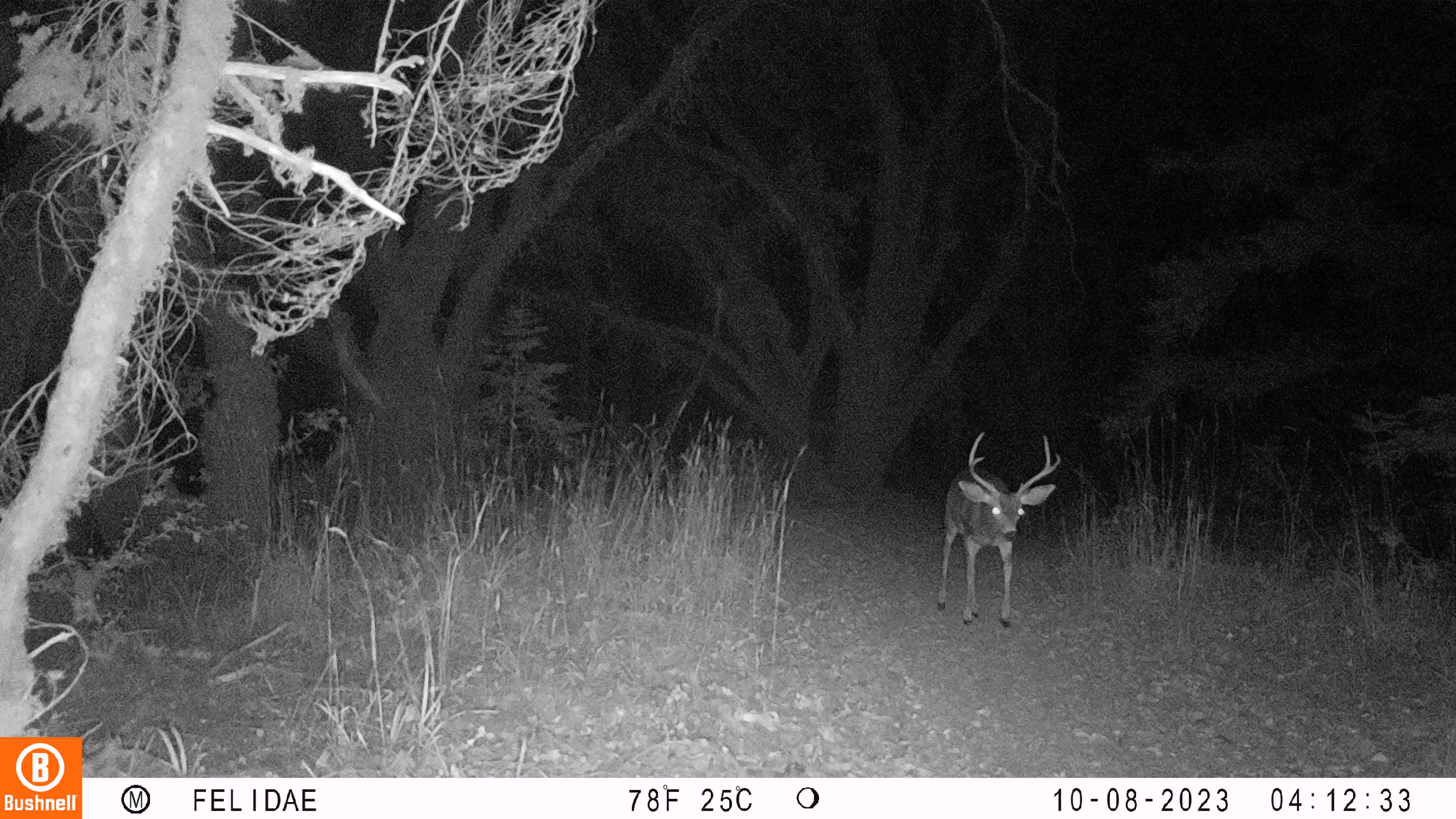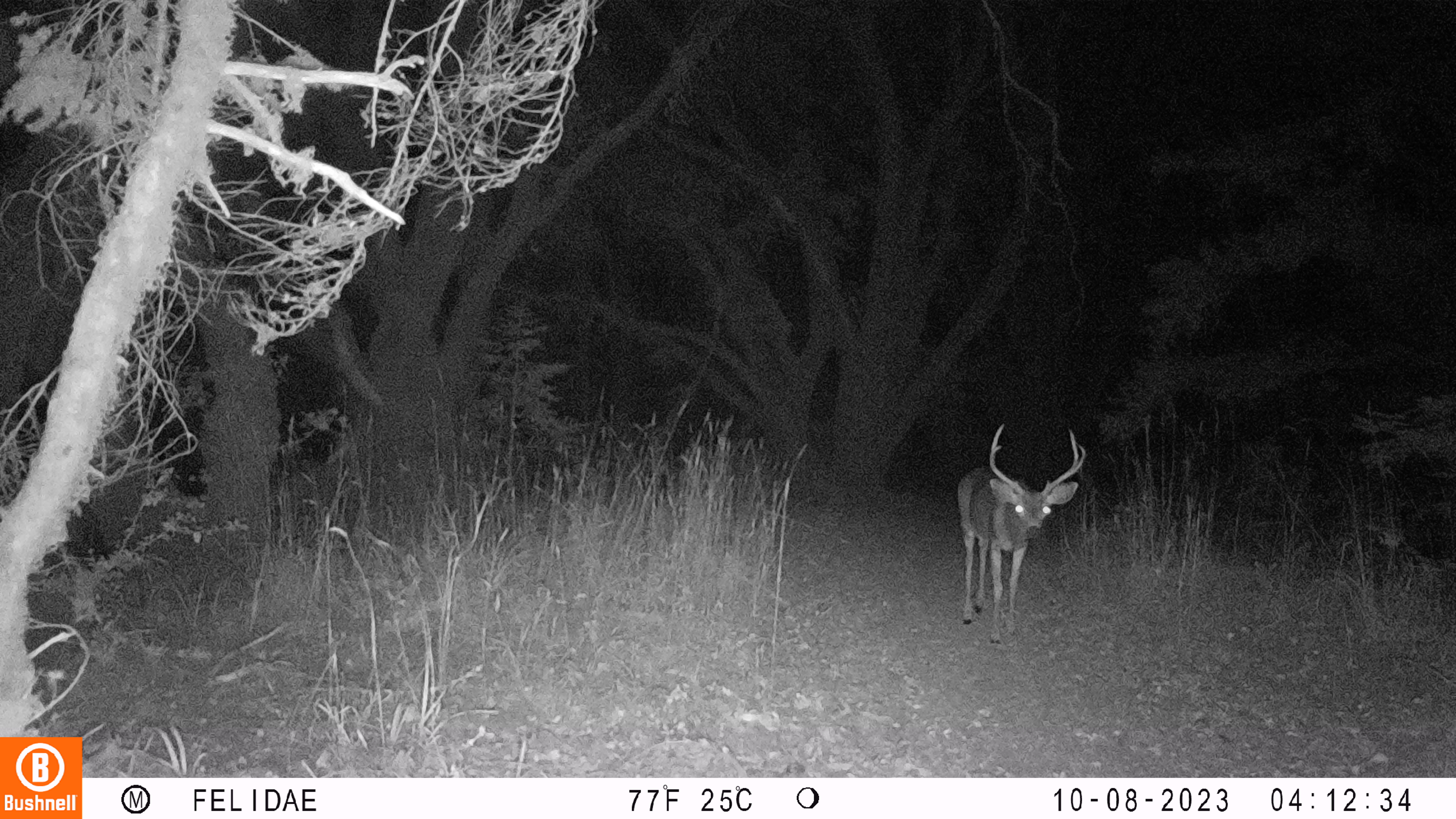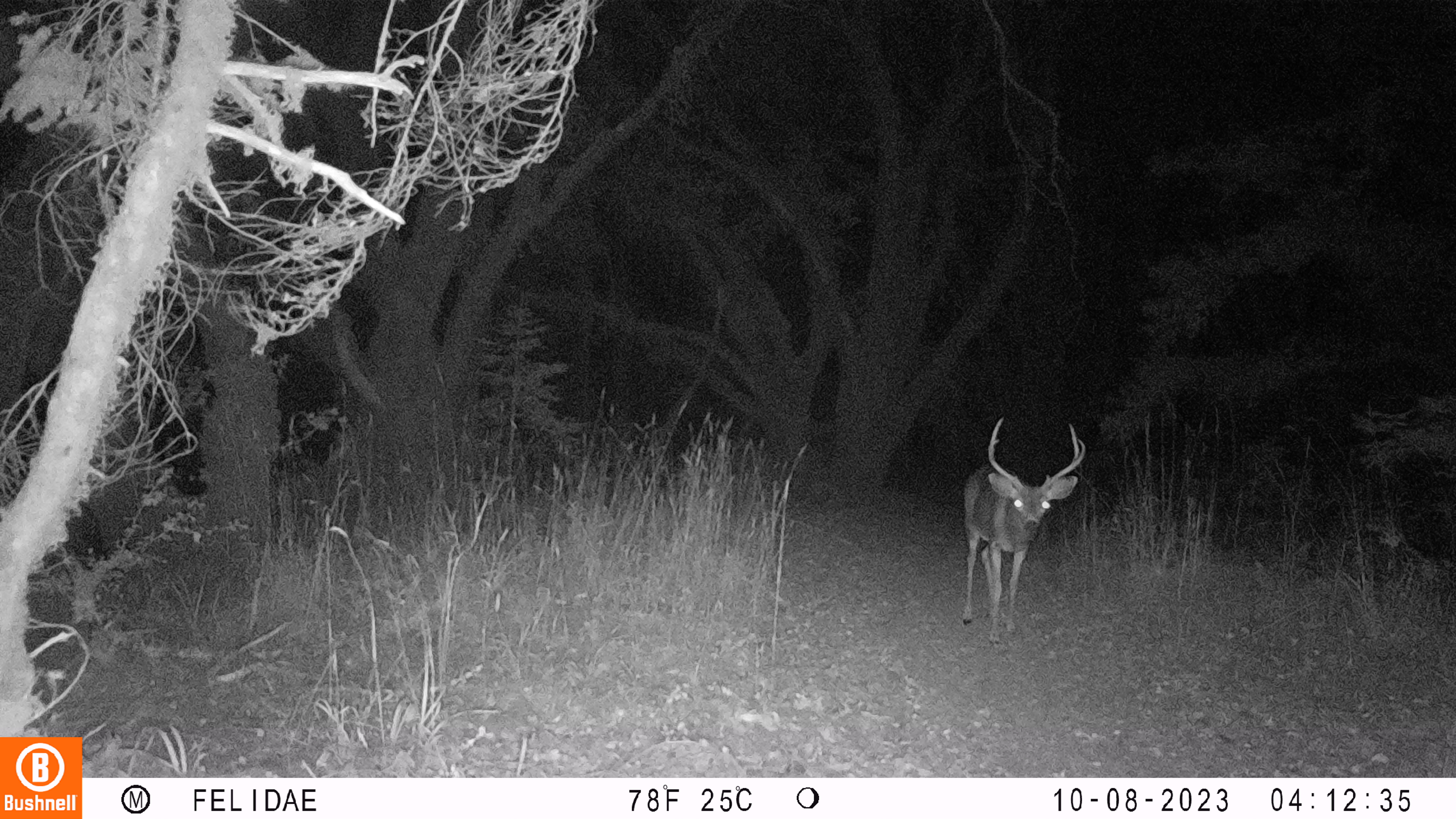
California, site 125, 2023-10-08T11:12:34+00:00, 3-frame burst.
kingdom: Animalia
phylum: Chordata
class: Mammalia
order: Artiodactyla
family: Cervidae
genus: Odocoileus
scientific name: Odocoileus hemionus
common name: mule deer